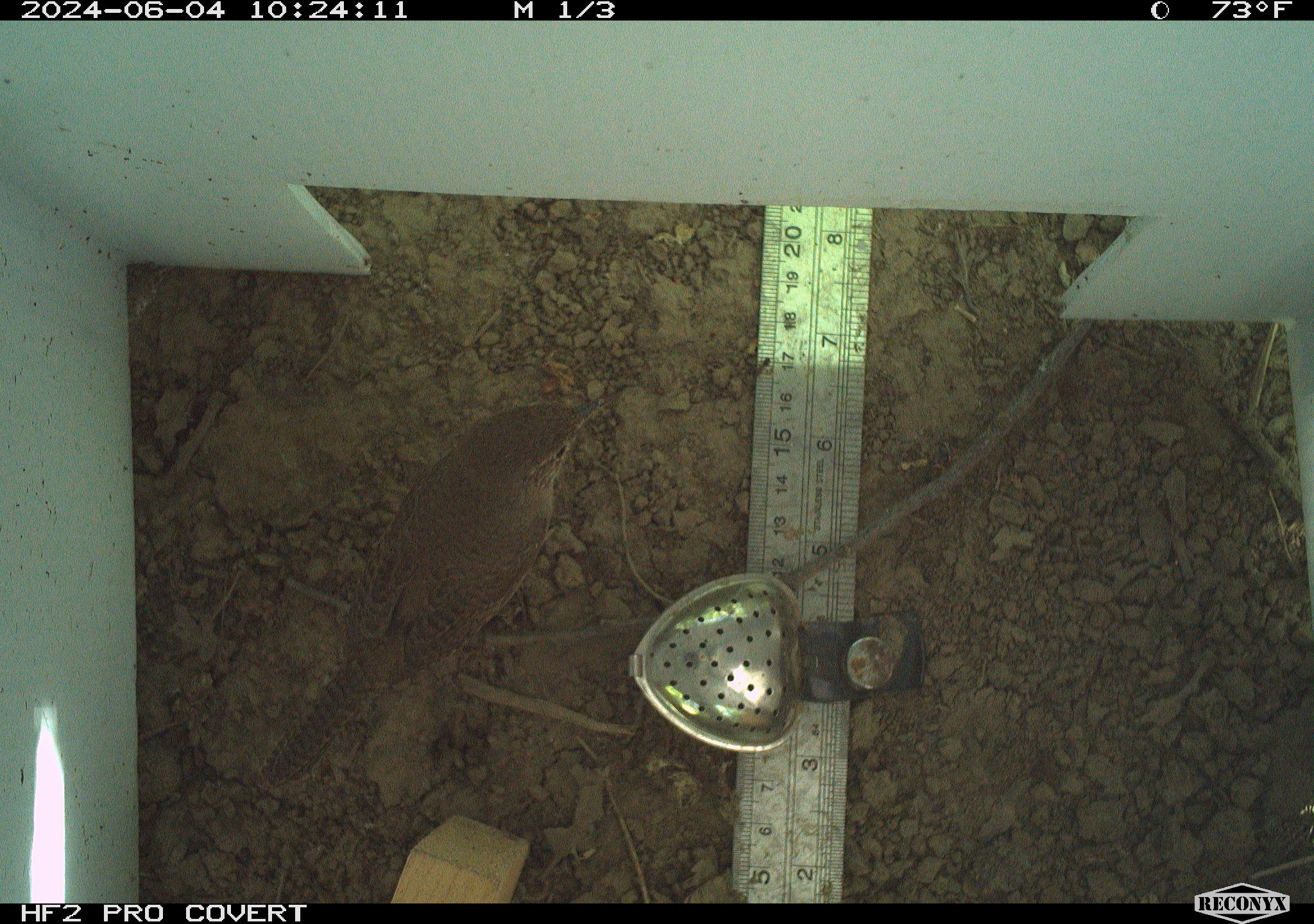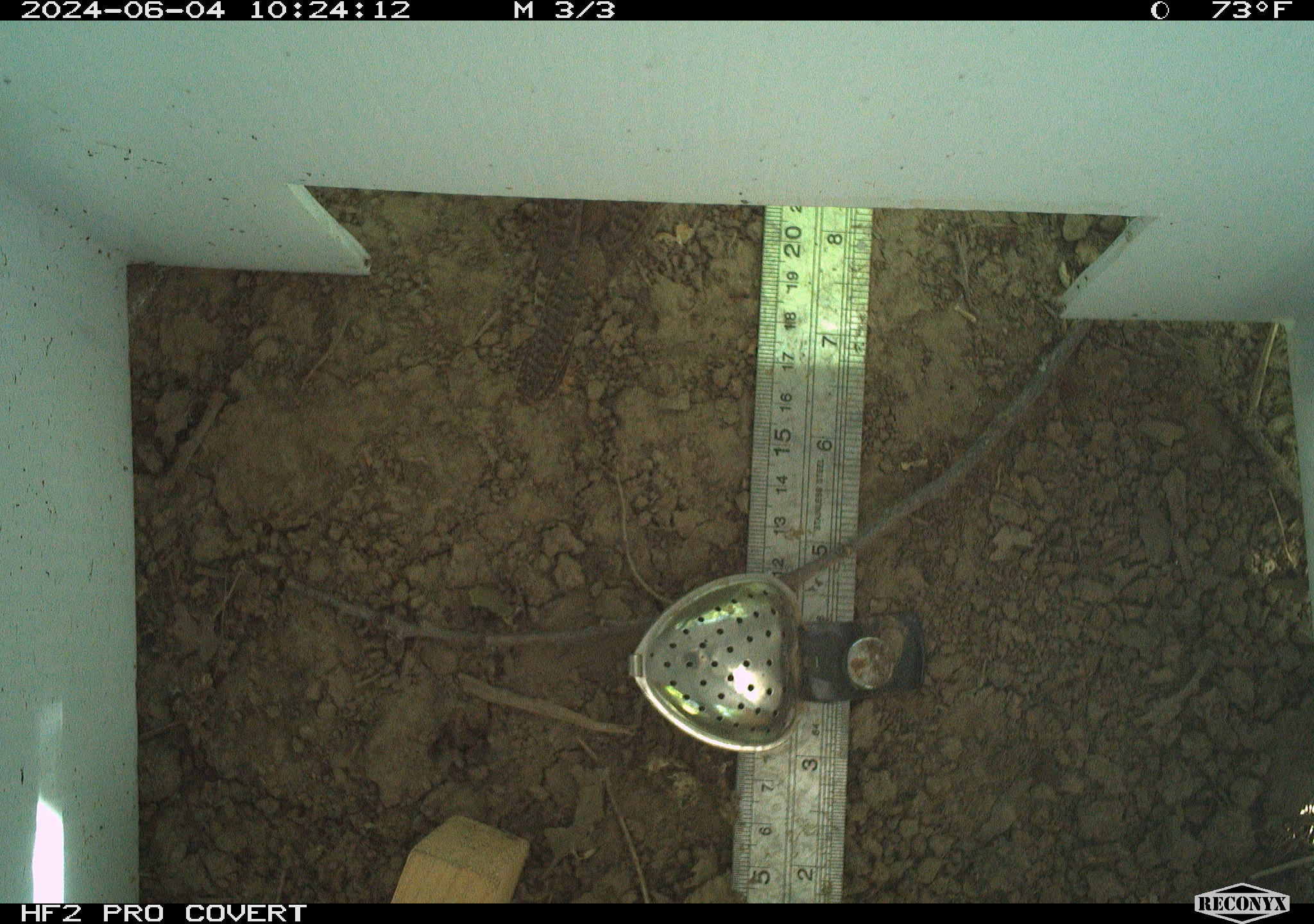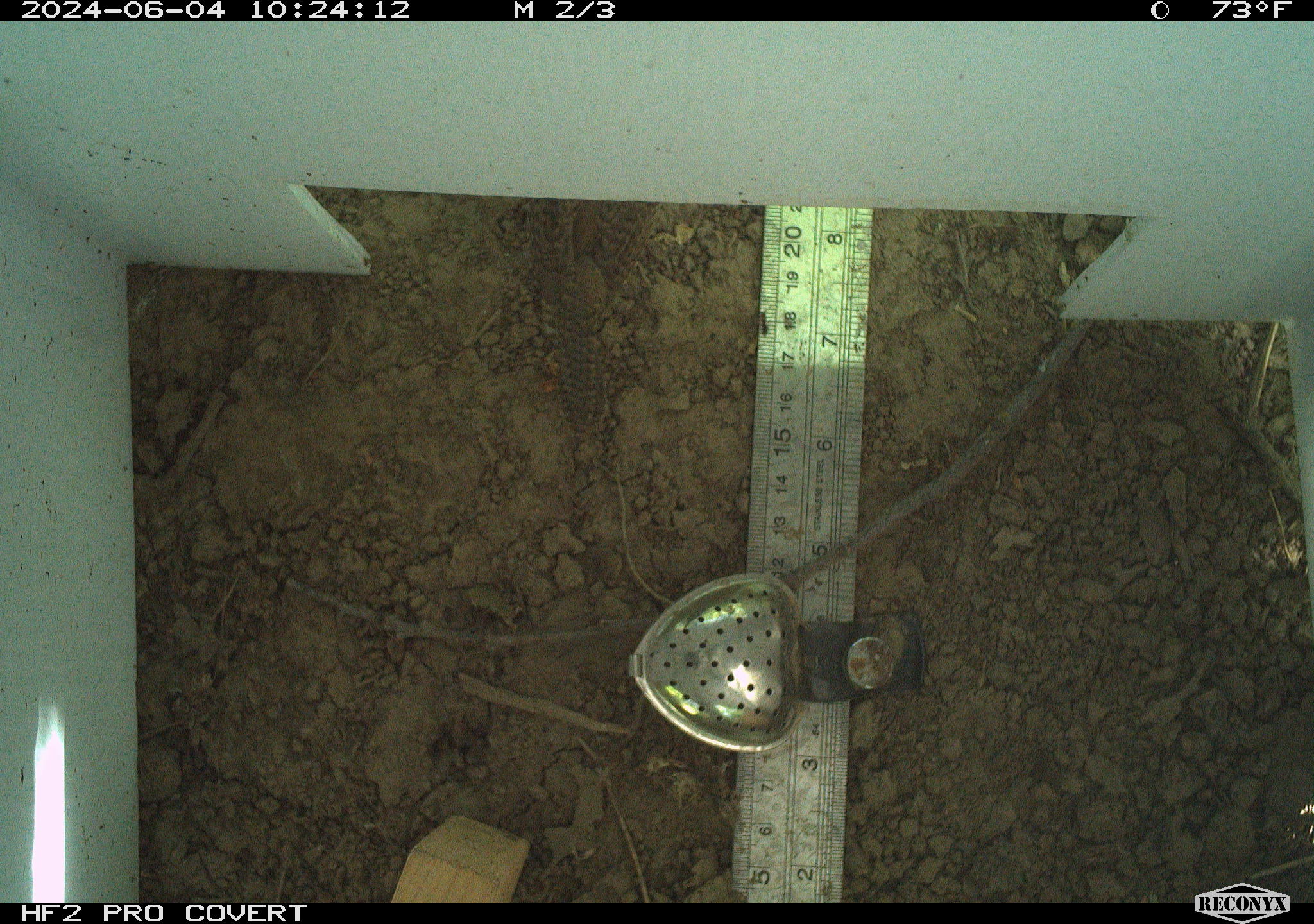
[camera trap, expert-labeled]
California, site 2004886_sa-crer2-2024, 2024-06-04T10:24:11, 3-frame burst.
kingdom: Animalia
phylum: Chordata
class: Aves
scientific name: Aves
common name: bird